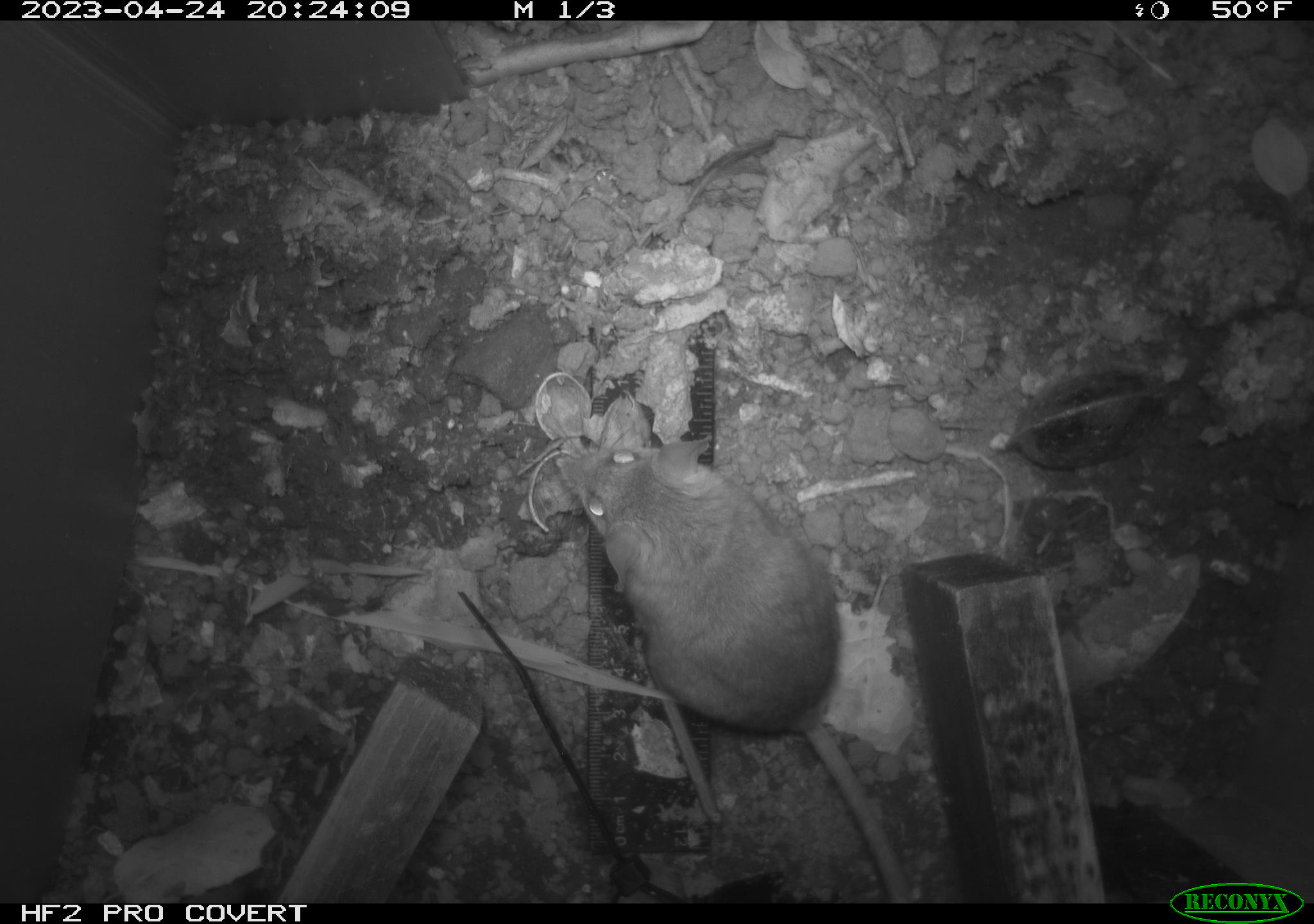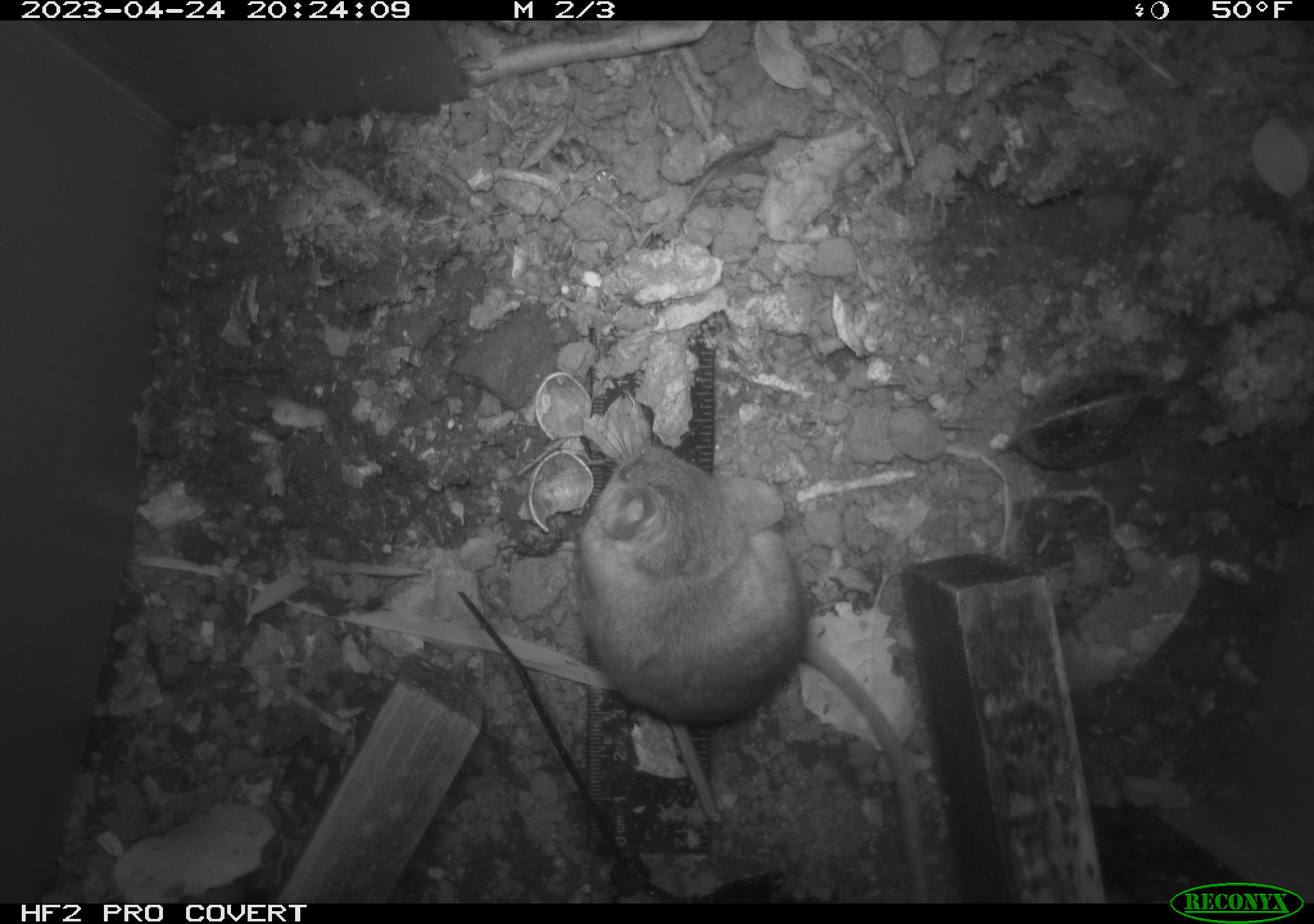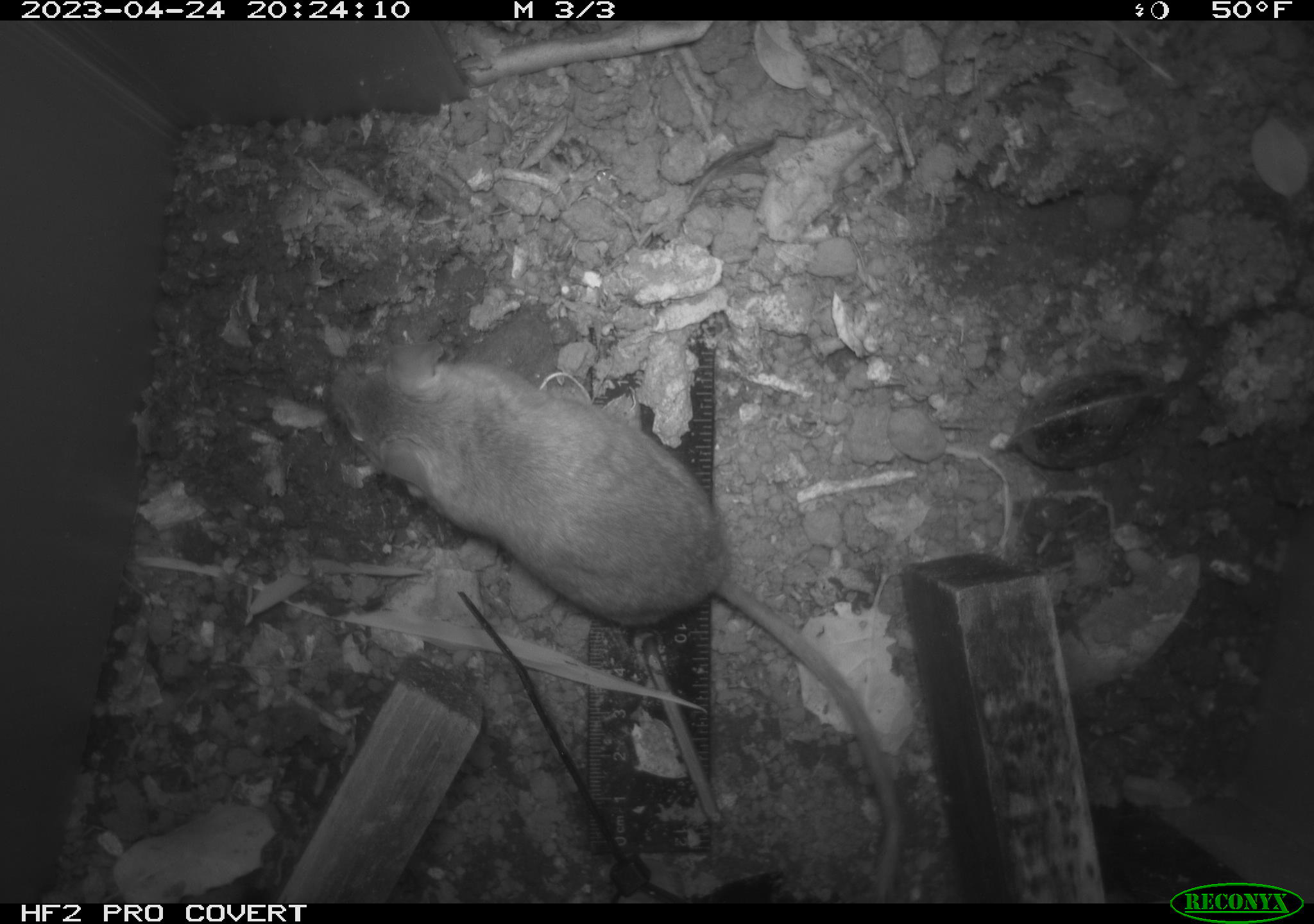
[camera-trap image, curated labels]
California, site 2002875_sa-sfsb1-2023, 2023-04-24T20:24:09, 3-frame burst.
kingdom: Animalia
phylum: Chordata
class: Mammalia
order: Rodentia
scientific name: Rodentia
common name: mouse species